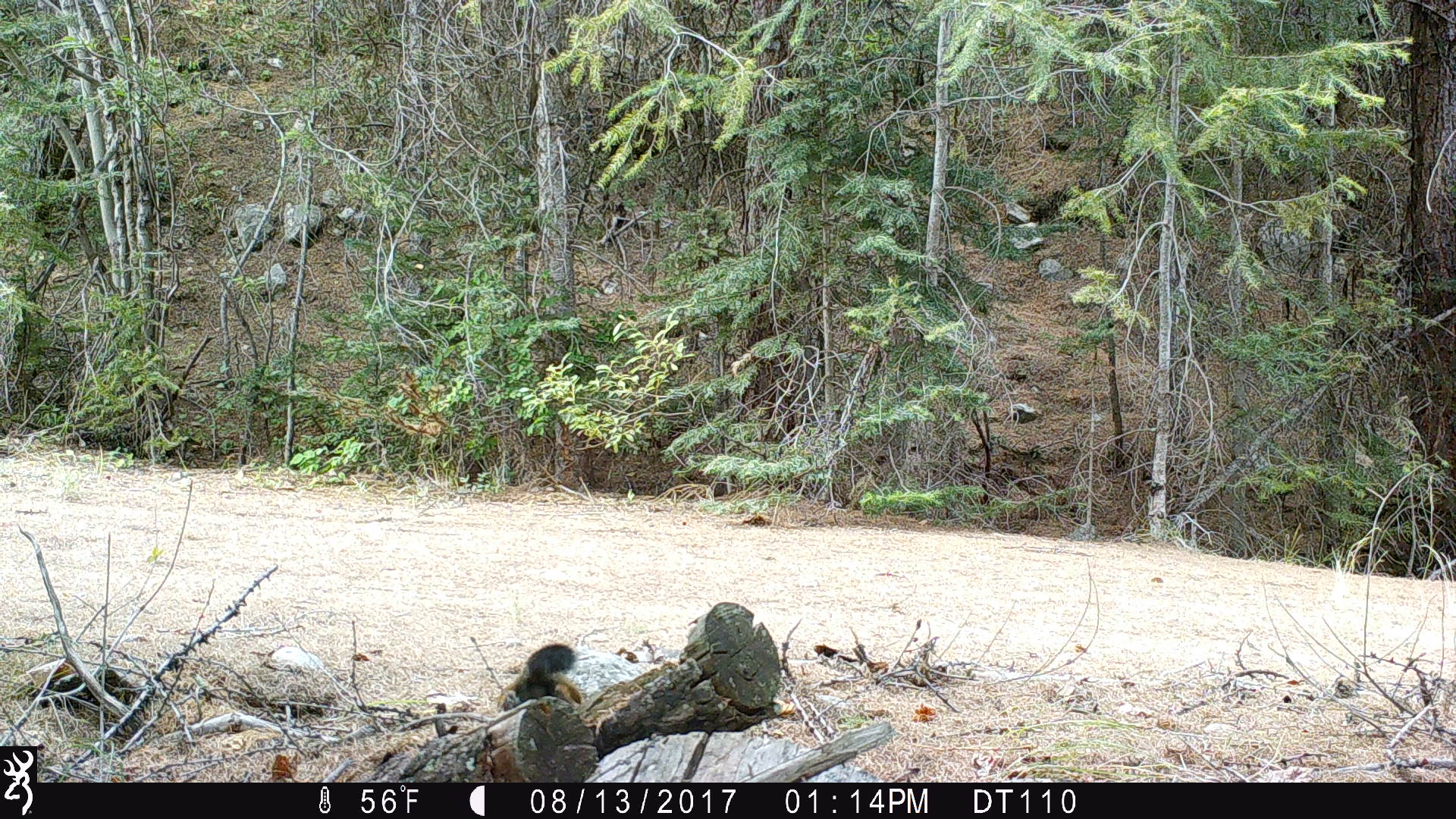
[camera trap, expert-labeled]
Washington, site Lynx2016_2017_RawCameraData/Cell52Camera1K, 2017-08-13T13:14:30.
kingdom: Animalia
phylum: Chordata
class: Mammalia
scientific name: Mammalia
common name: small mammal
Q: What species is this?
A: Small mammal (Mammalia).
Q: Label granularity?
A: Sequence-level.